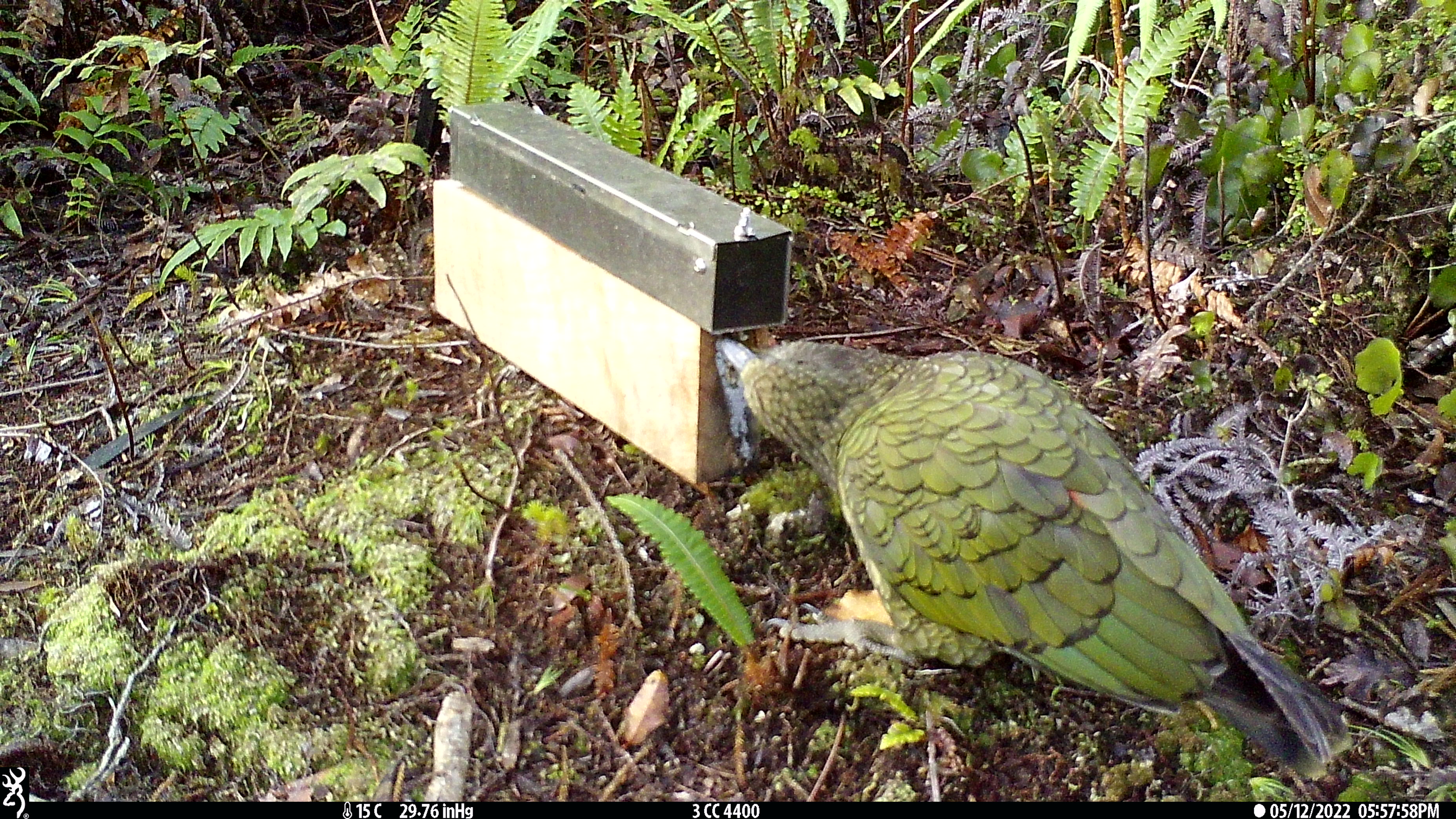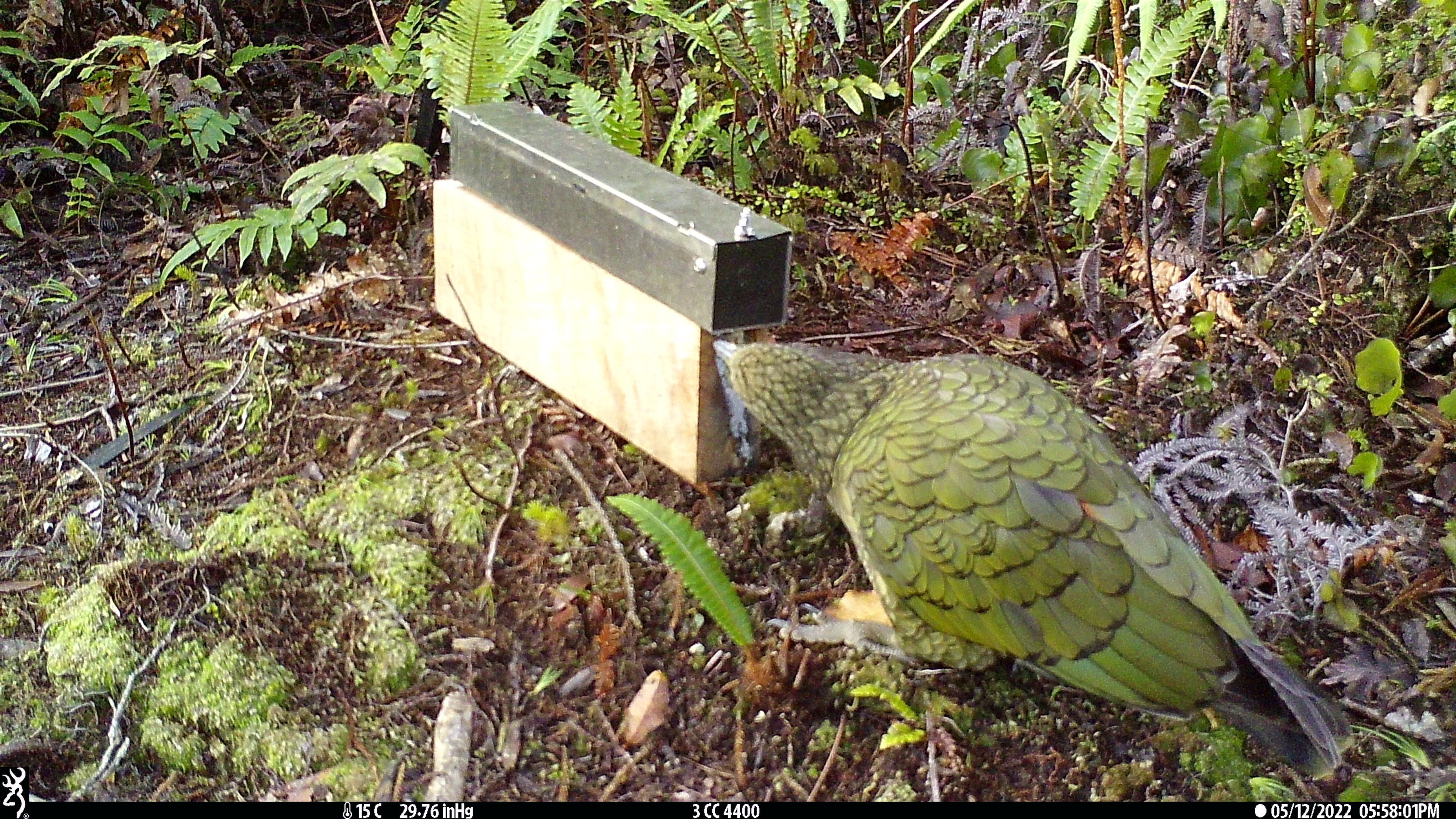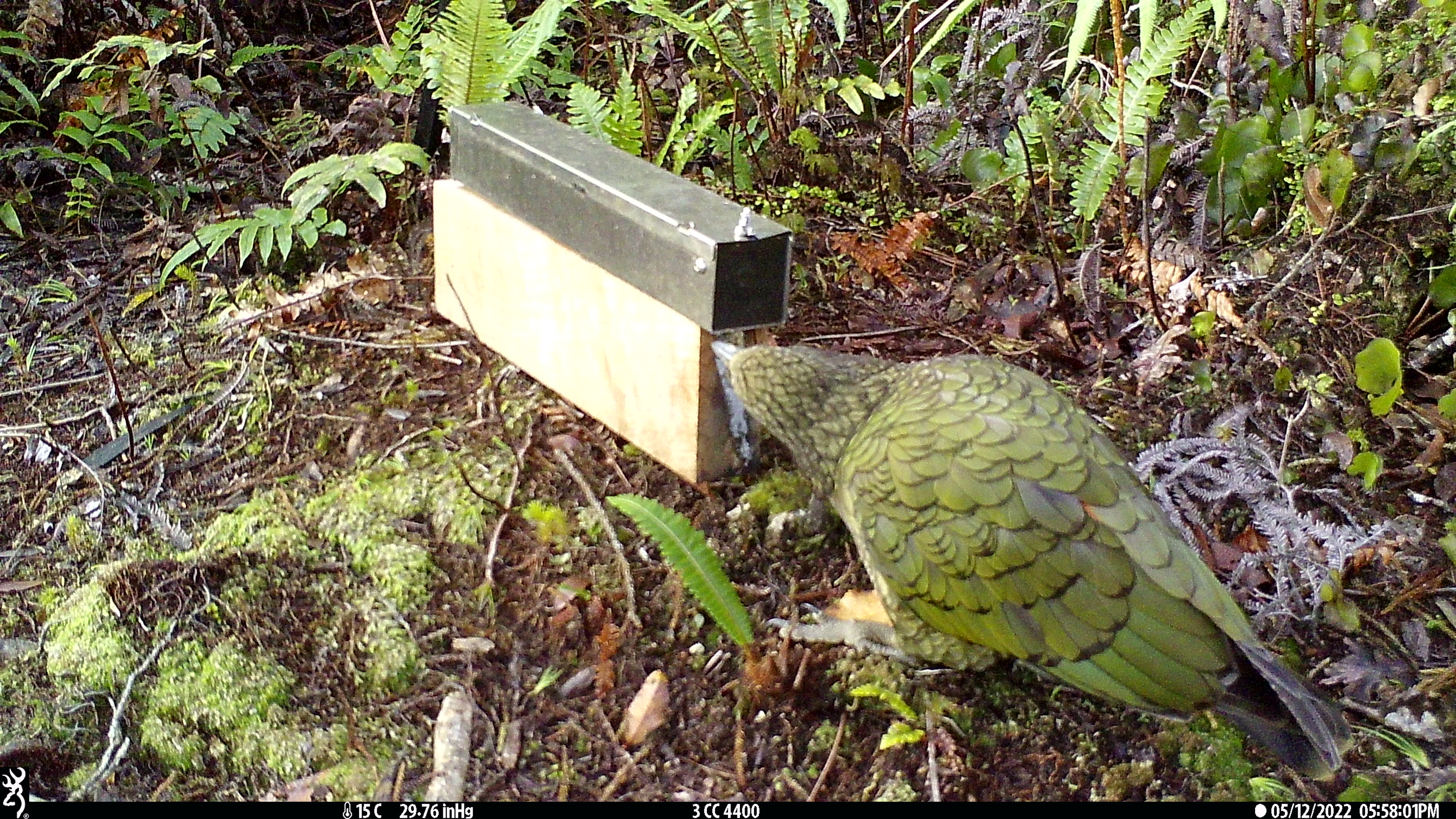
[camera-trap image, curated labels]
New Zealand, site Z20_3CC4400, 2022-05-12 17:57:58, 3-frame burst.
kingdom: Animalia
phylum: Chordata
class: Aves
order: Psittaciformes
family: Strigopidae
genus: Nestor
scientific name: Nestor notabilis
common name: kea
Kea (Nestor notabilis).